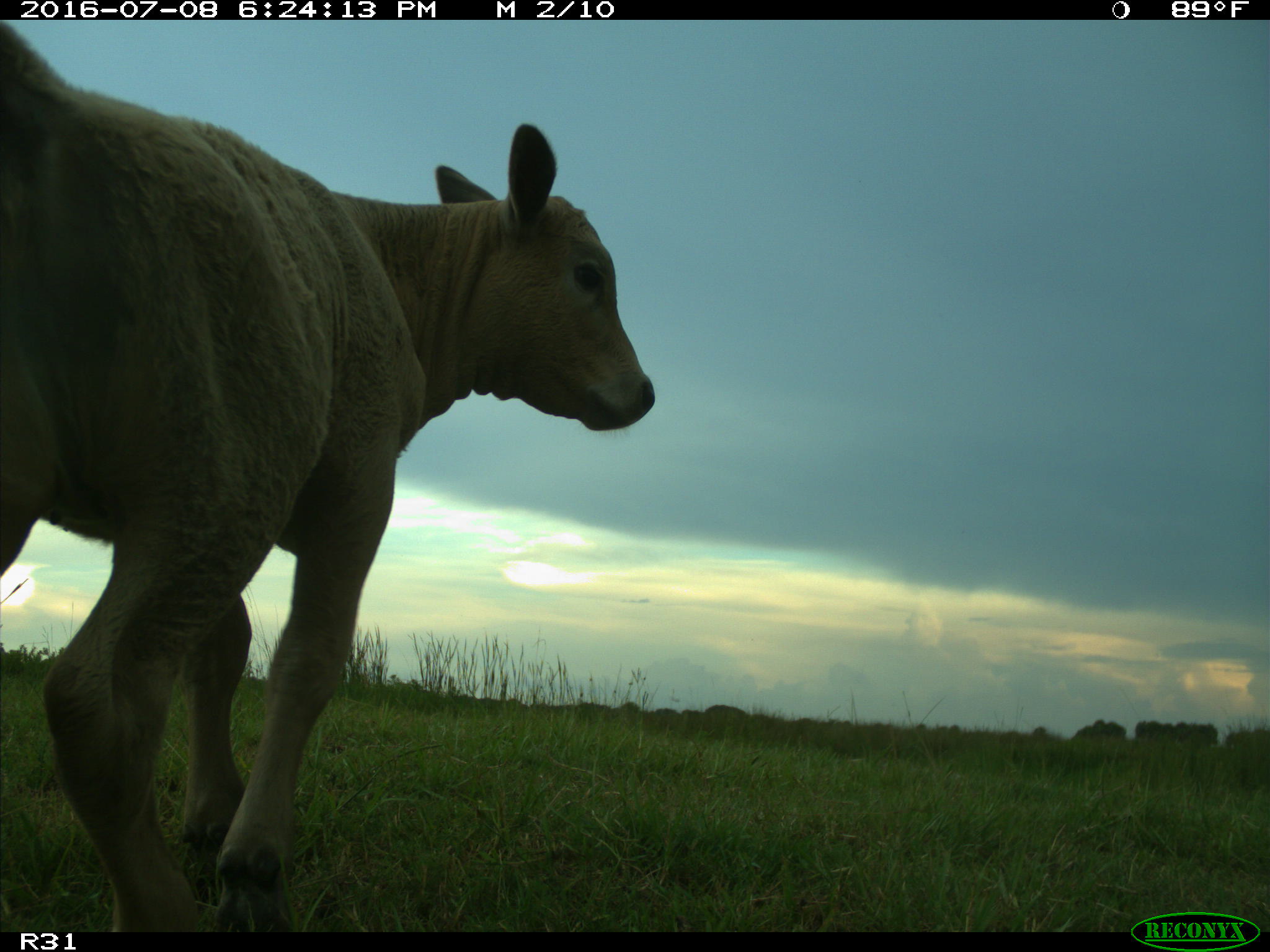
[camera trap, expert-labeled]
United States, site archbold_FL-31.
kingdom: Animalia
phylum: Chordata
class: Mammalia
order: Artiodactyla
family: Bovidae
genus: Bos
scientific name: Bos taurus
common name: domestic cow